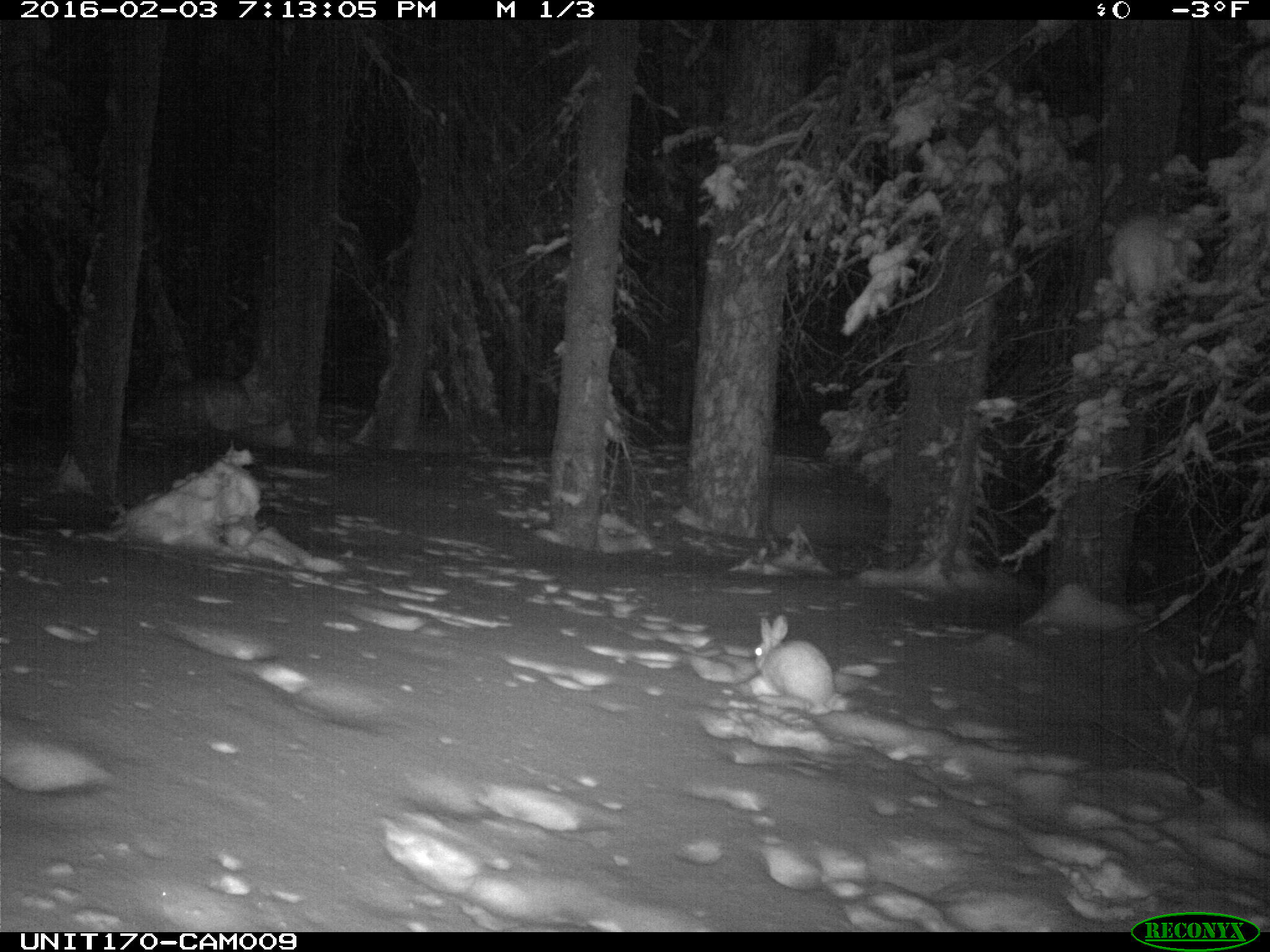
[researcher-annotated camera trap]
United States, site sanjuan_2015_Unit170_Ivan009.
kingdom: Animalia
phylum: Chordata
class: Mammalia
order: Lagomorpha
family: Leporidae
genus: Lepus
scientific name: Lepus americanus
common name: snowshoe hare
Lepus americanus (snowshoe hare).